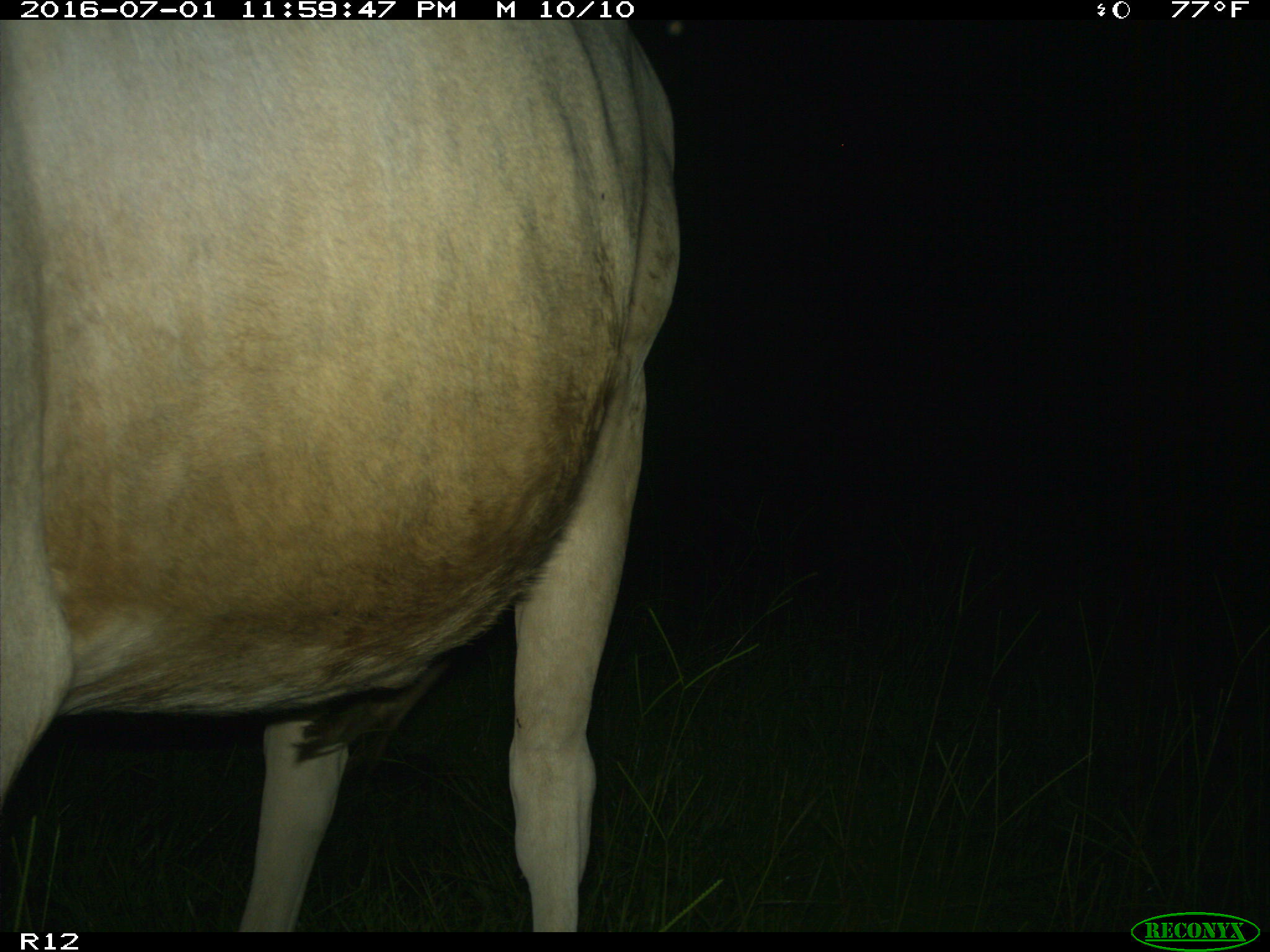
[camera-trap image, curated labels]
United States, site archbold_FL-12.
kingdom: Animalia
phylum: Chordata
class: Mammalia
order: Artiodactyla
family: Bovidae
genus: Bos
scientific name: Bos taurus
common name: domestic cow